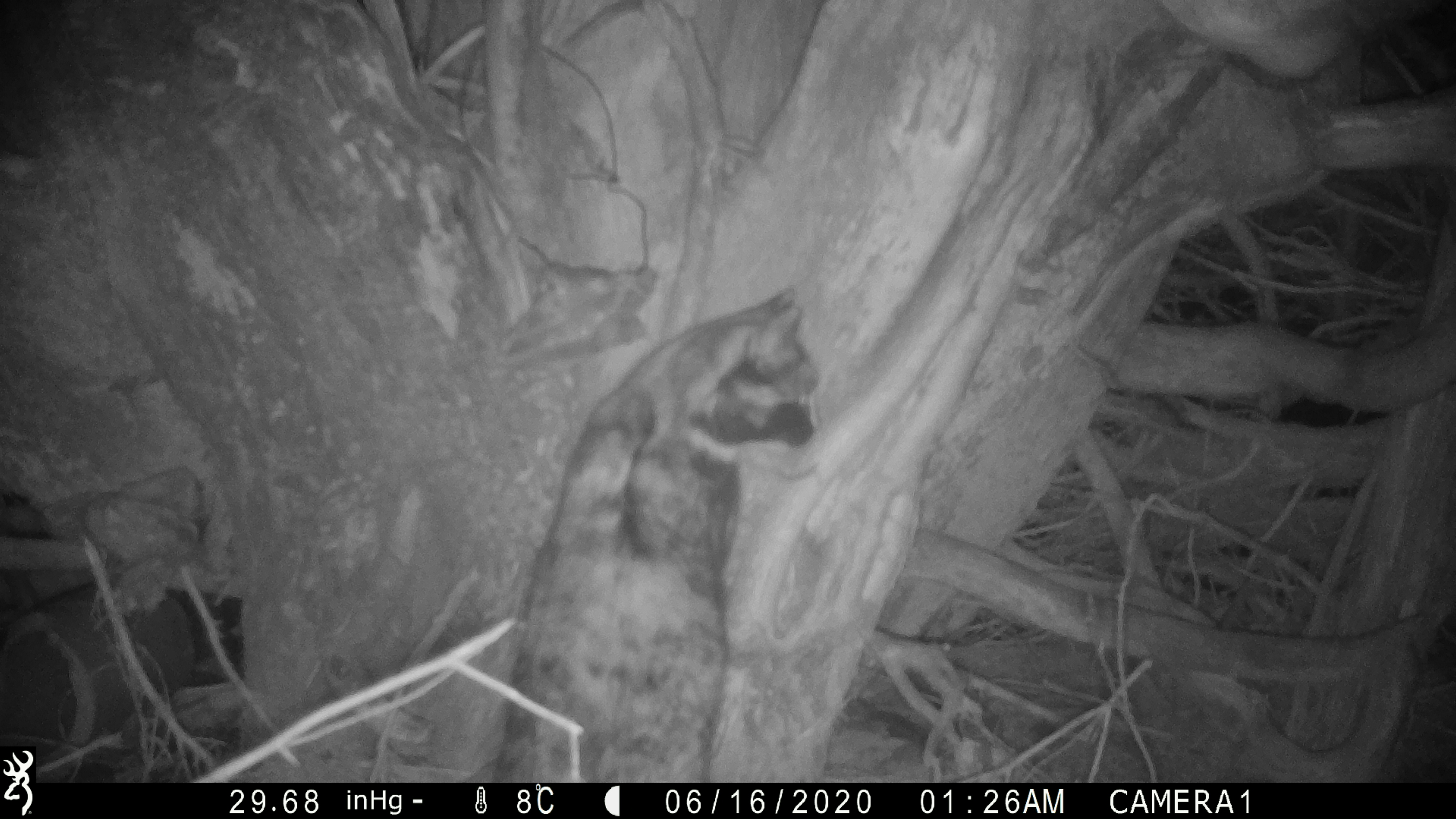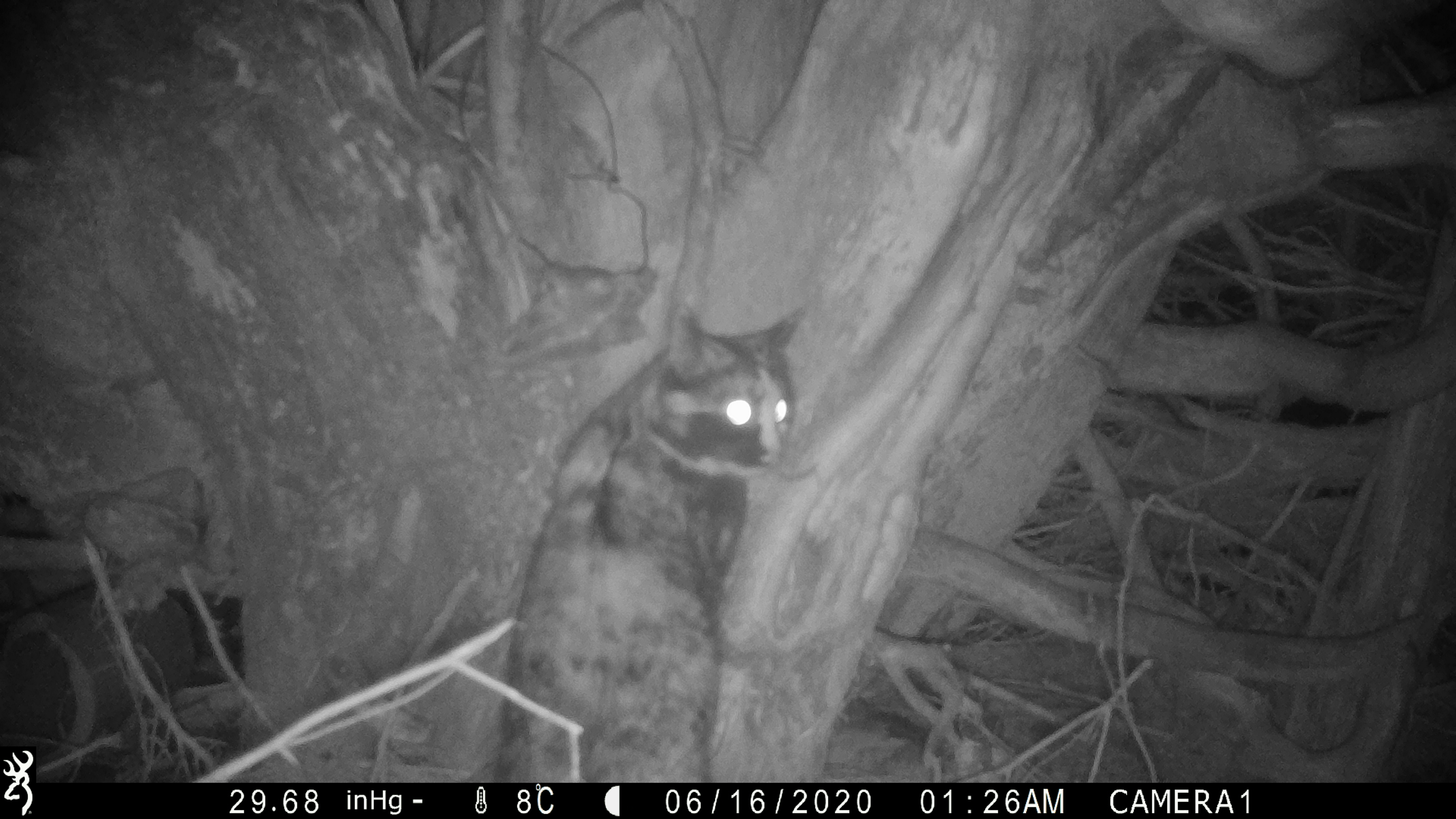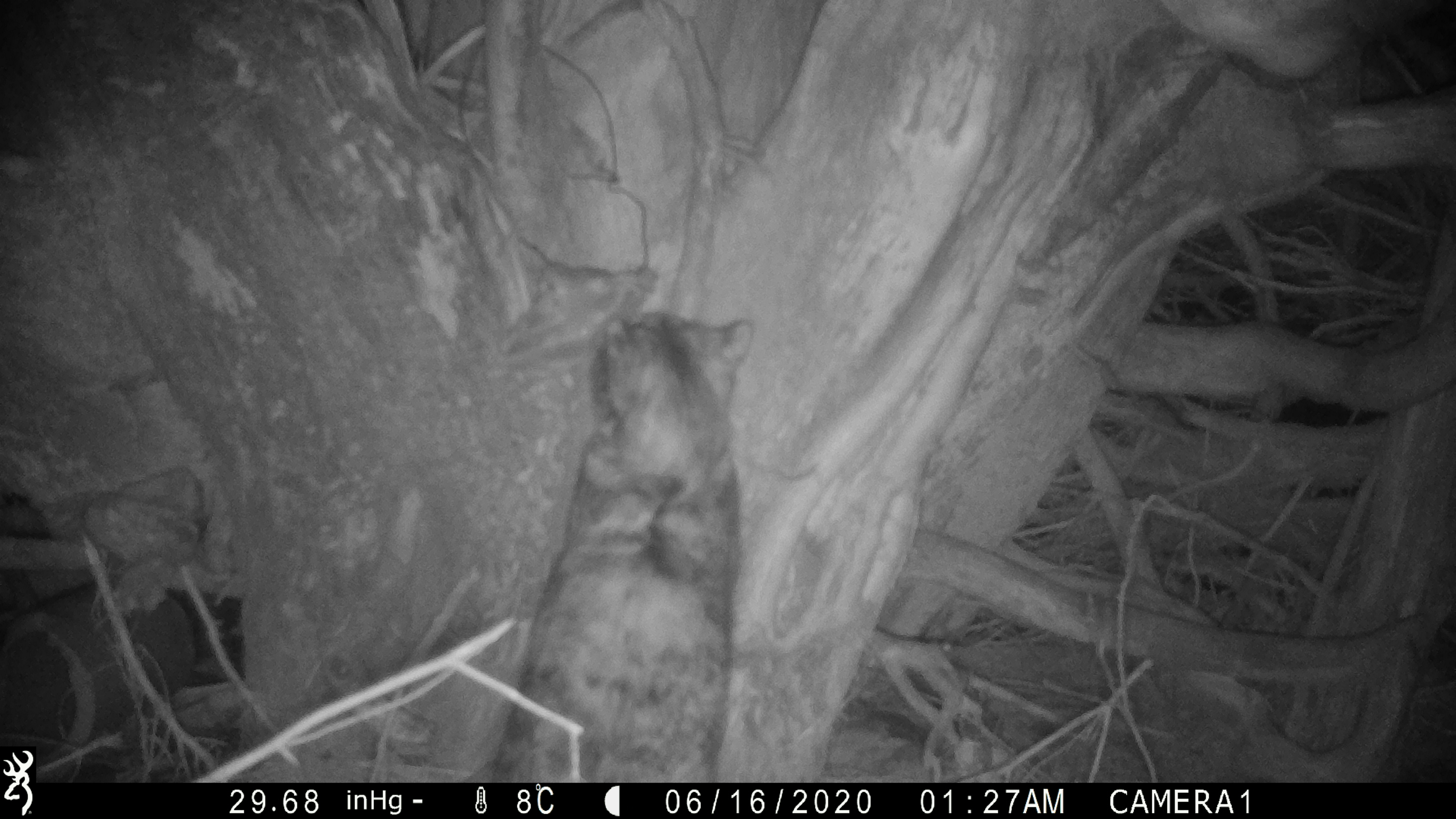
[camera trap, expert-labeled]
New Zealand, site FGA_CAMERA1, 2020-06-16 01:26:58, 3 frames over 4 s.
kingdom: Animalia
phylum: Chordata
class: Mammalia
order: Carnivora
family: Felidae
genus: Felis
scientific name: Felis catus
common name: domestic cat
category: cat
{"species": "cat (domestic cat) (Felis catus)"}